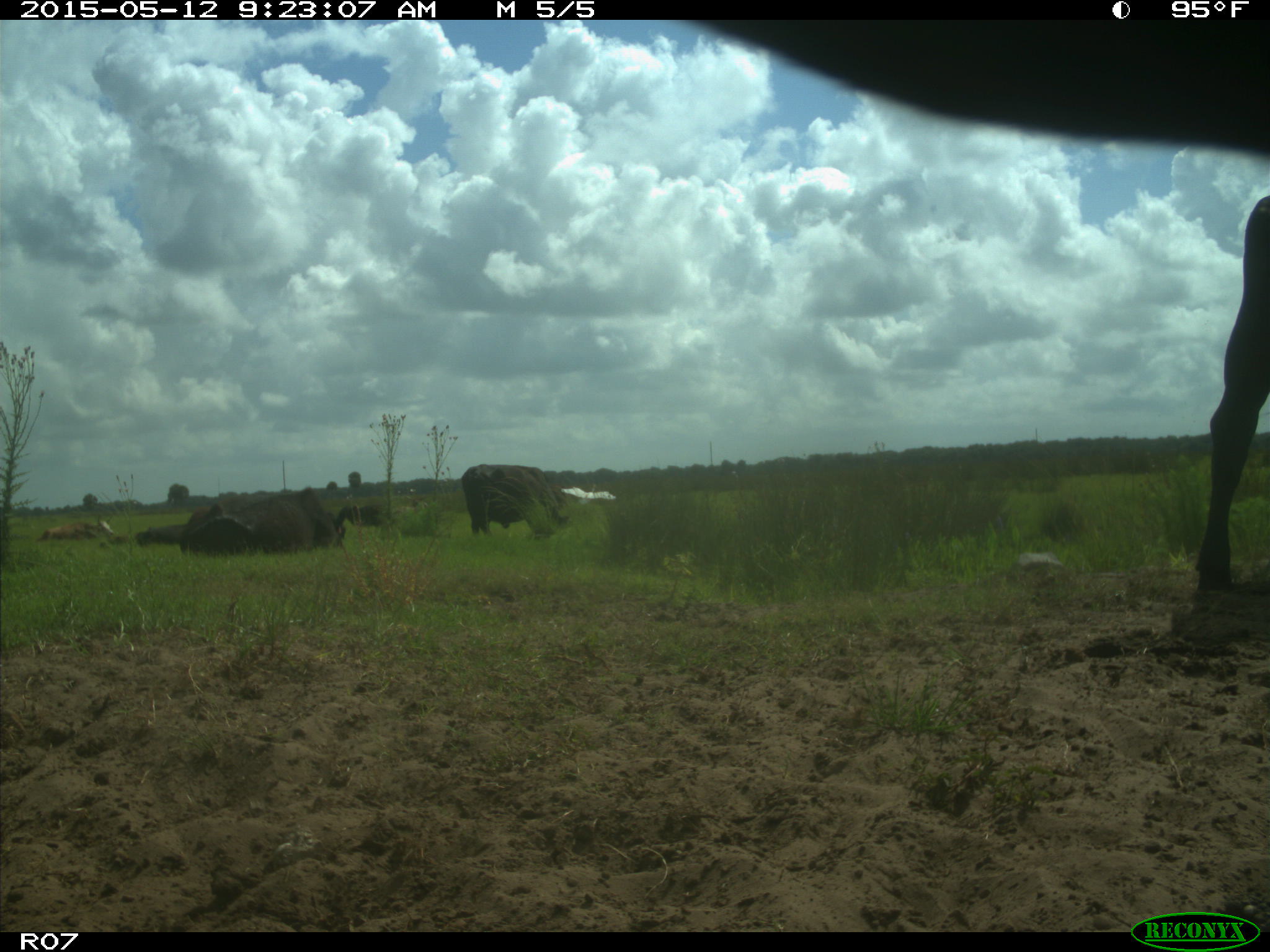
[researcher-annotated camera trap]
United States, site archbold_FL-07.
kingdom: Animalia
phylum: Chordata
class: Mammalia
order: Artiodactyla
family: Bovidae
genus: Bos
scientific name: Bos taurus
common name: domestic cow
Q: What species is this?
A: Bos taurus (domestic cow).